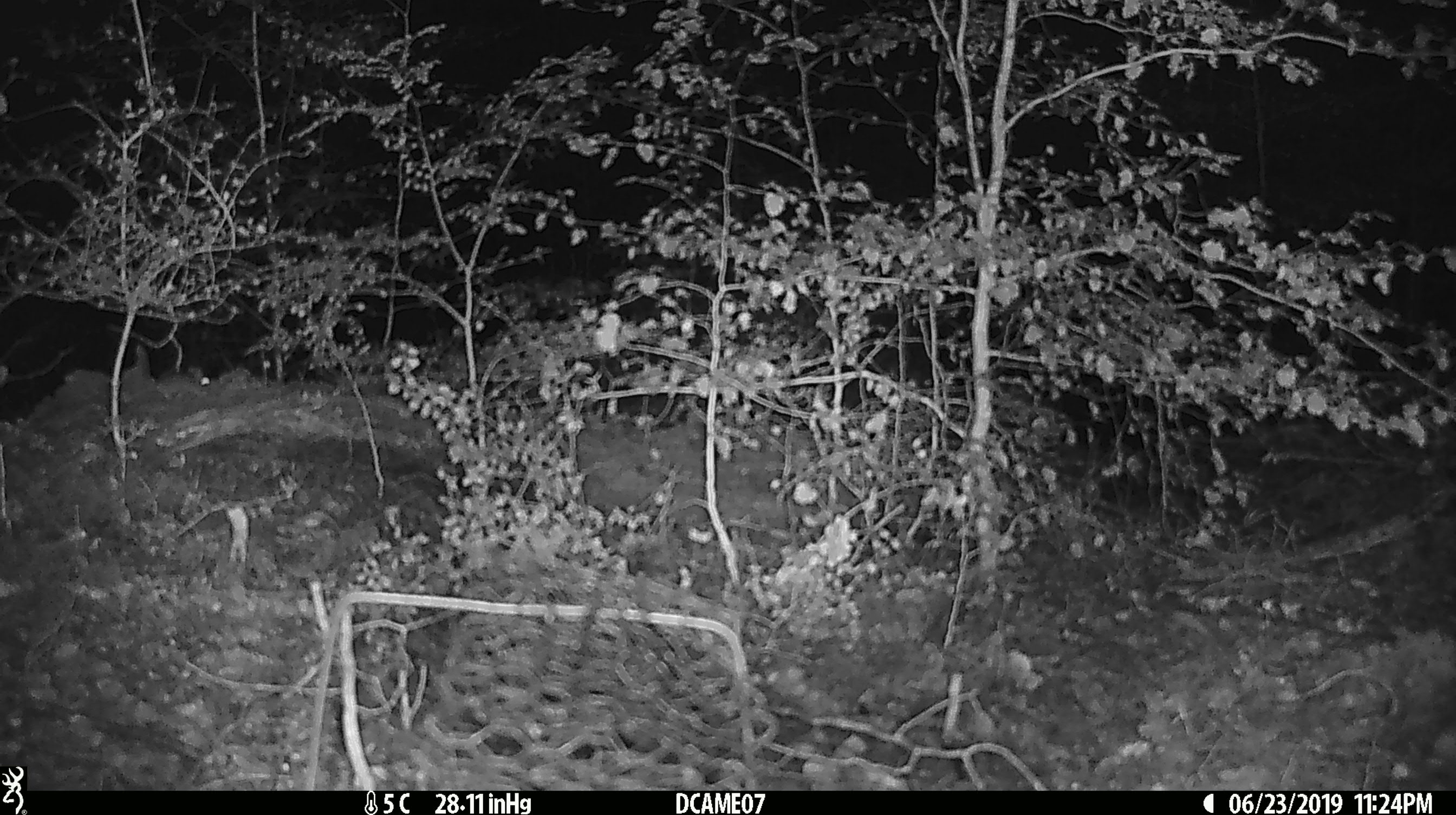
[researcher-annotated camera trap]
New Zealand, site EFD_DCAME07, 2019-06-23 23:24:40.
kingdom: Animalia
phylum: Chordata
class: Mammalia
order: Rodentia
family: Muridae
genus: Mus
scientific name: Mus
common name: mouse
Mouse (Mus).